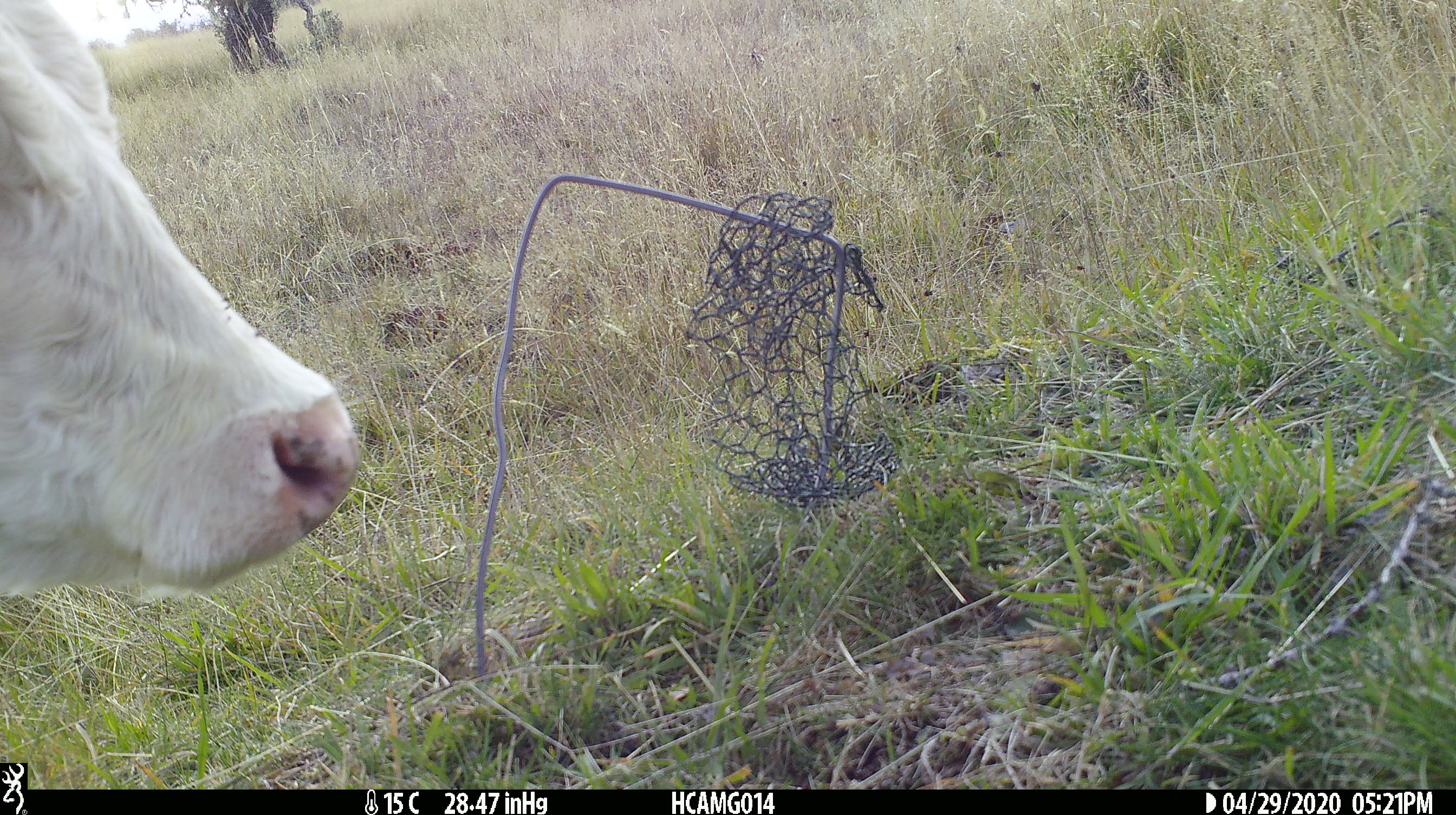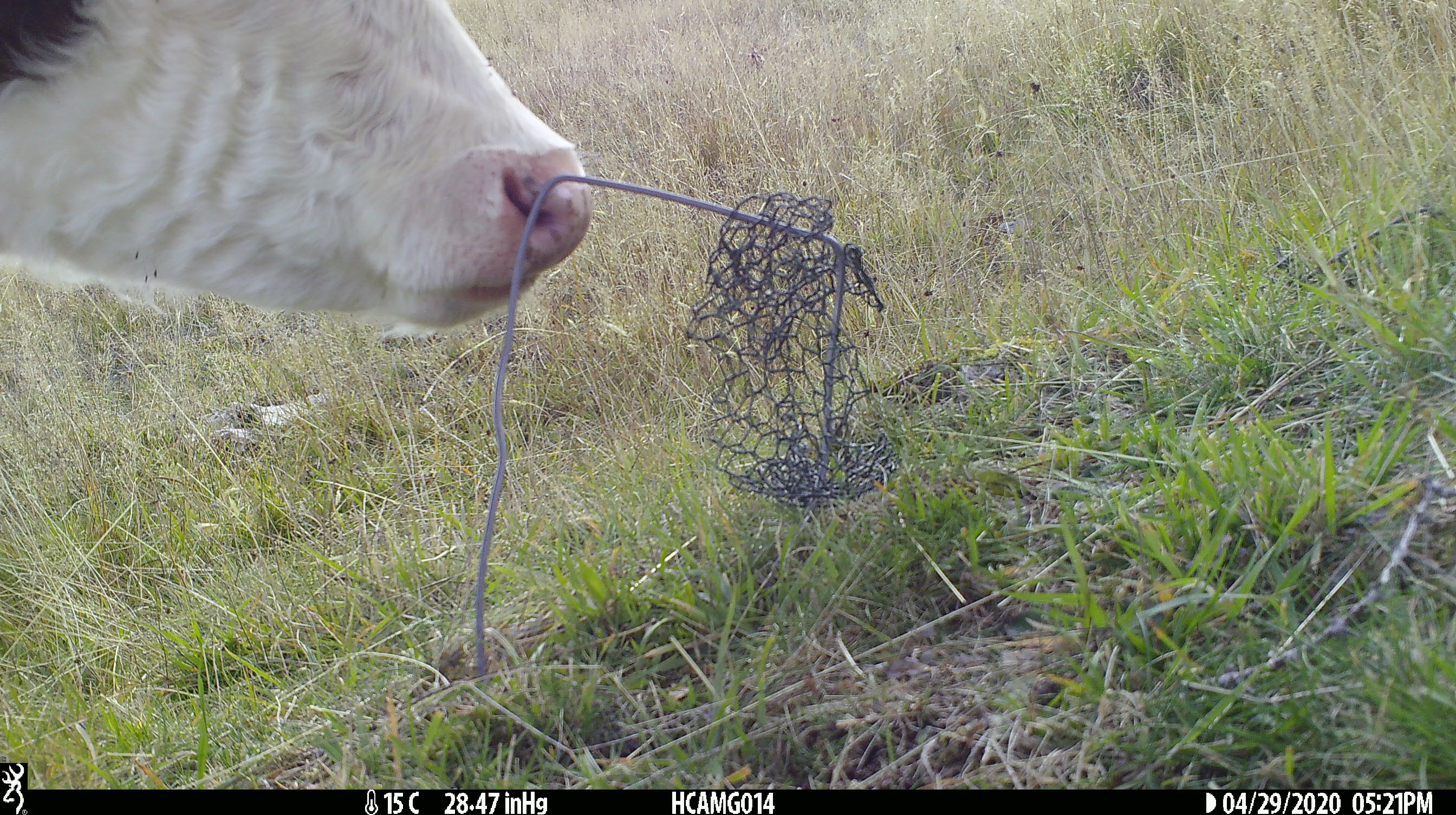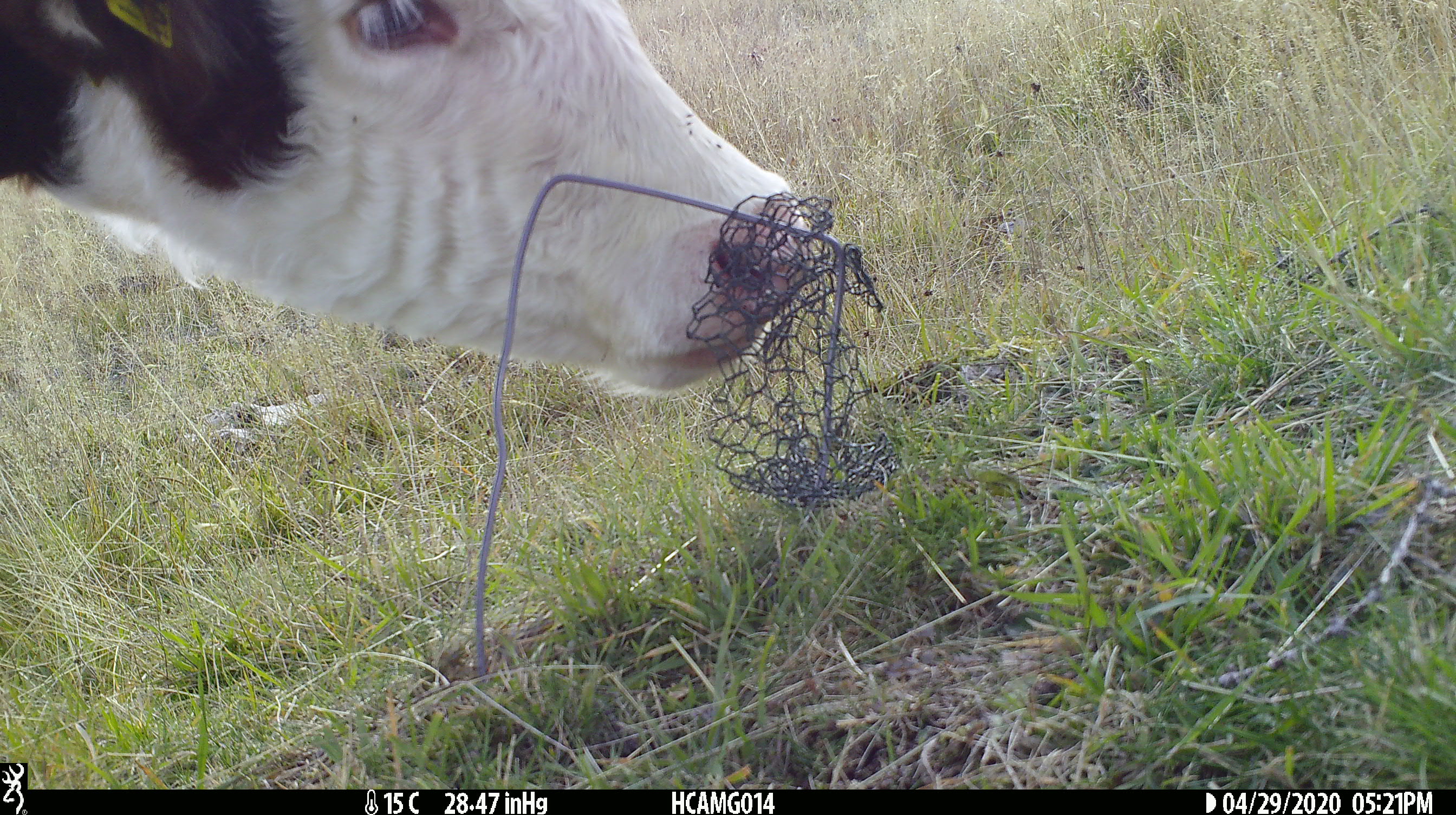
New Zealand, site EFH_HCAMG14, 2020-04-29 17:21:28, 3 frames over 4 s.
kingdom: Animalia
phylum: Chordata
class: Mammalia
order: Artiodactyla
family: Bovidae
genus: Bos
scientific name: Bos taurus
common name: domestic cow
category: cow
Cow (domestic cow) (Bos taurus).